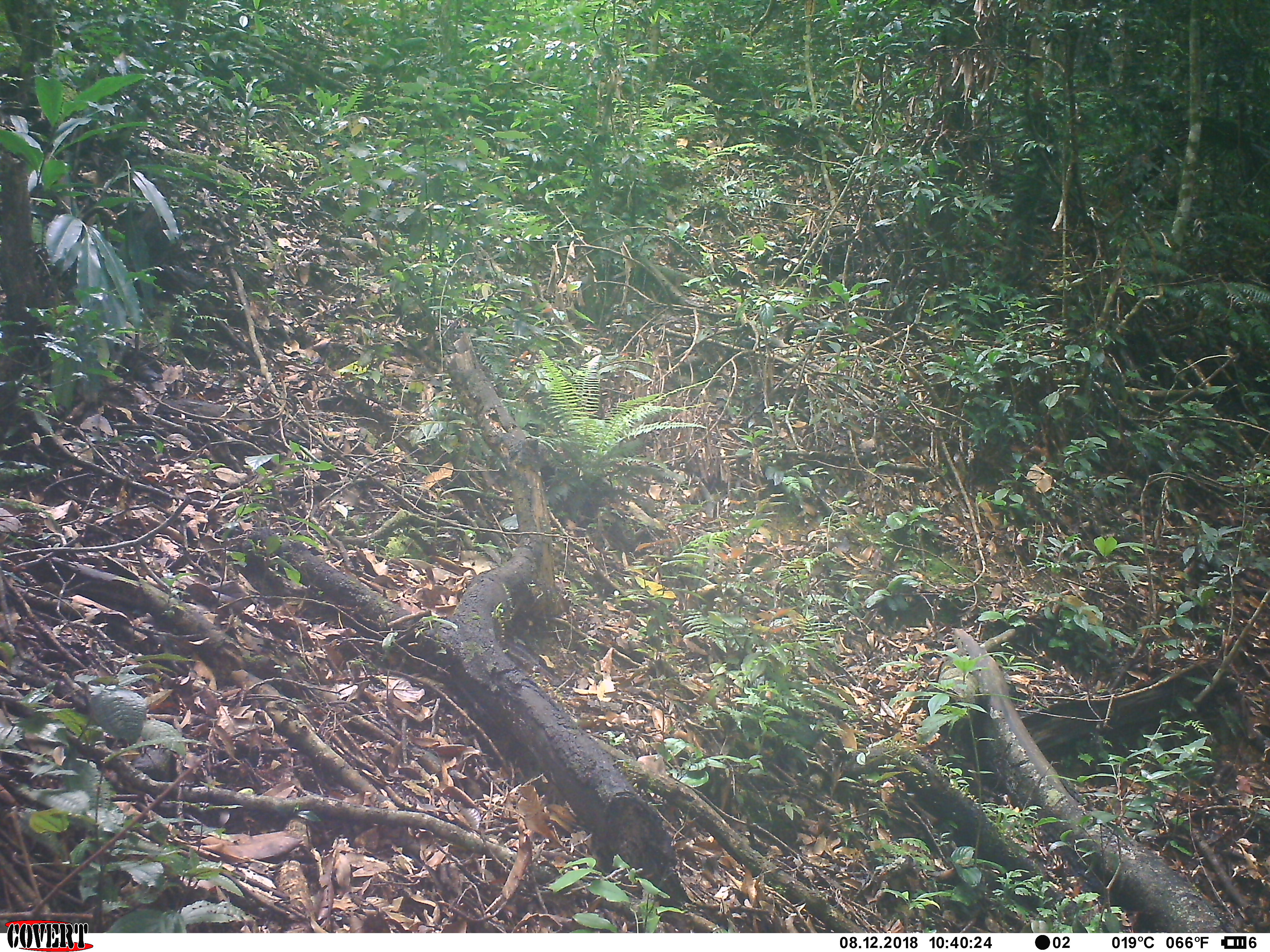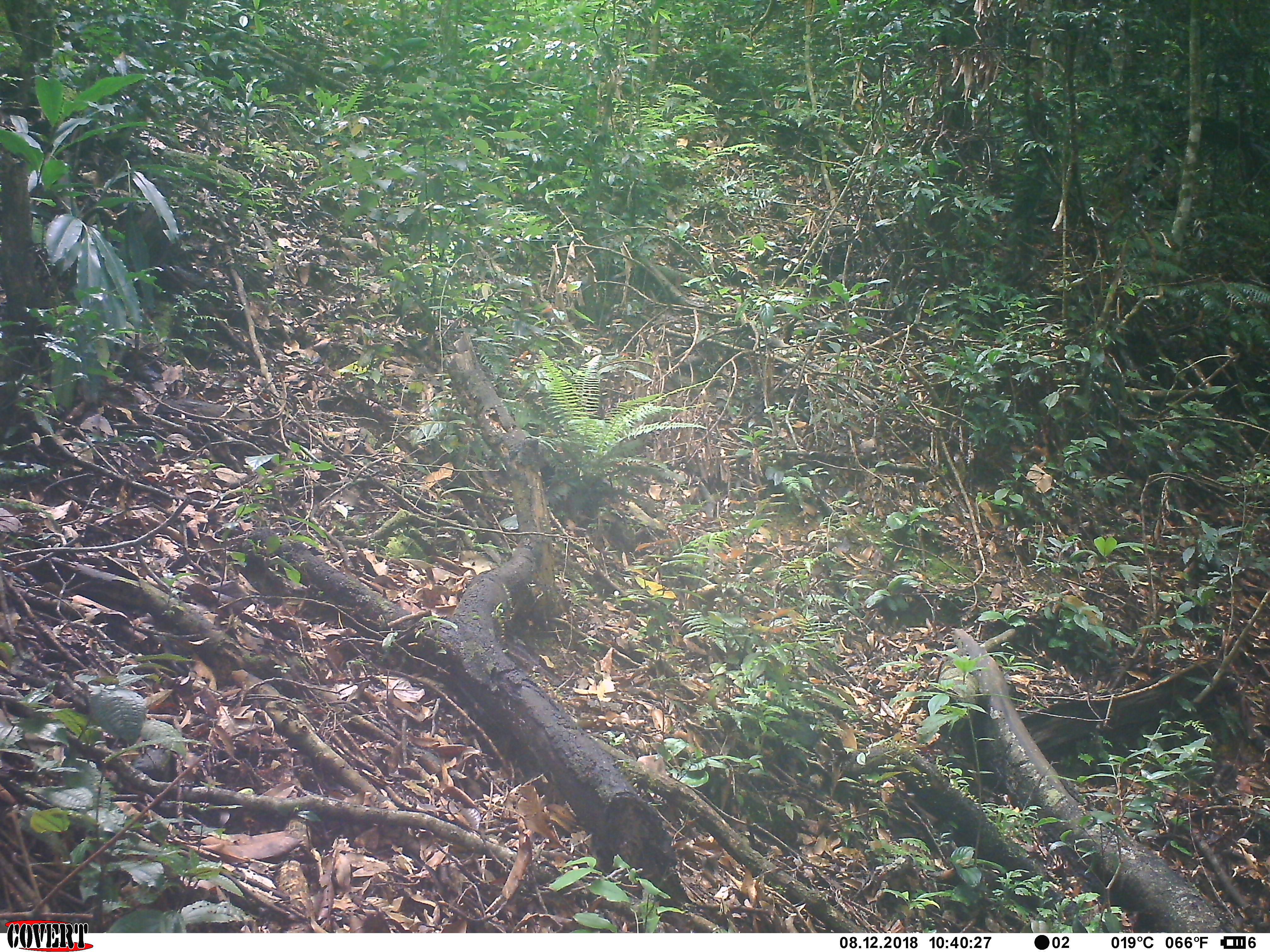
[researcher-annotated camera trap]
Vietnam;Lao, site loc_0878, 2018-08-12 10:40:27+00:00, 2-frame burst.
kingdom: Animalia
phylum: Chordata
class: Mammalia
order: Artiodactyla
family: Suidae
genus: Sus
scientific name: Sus scrofa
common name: eurasian wild pig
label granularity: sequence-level